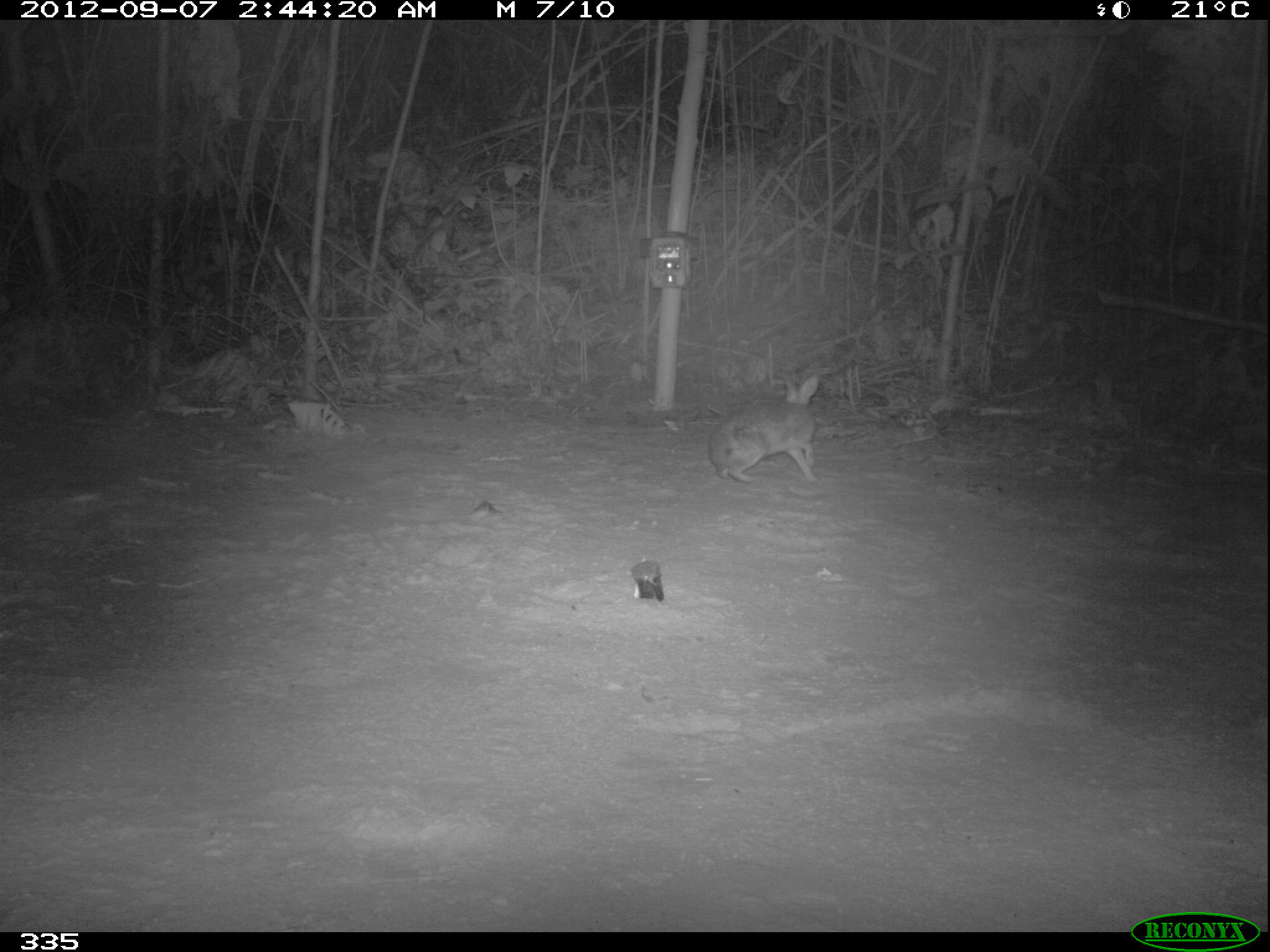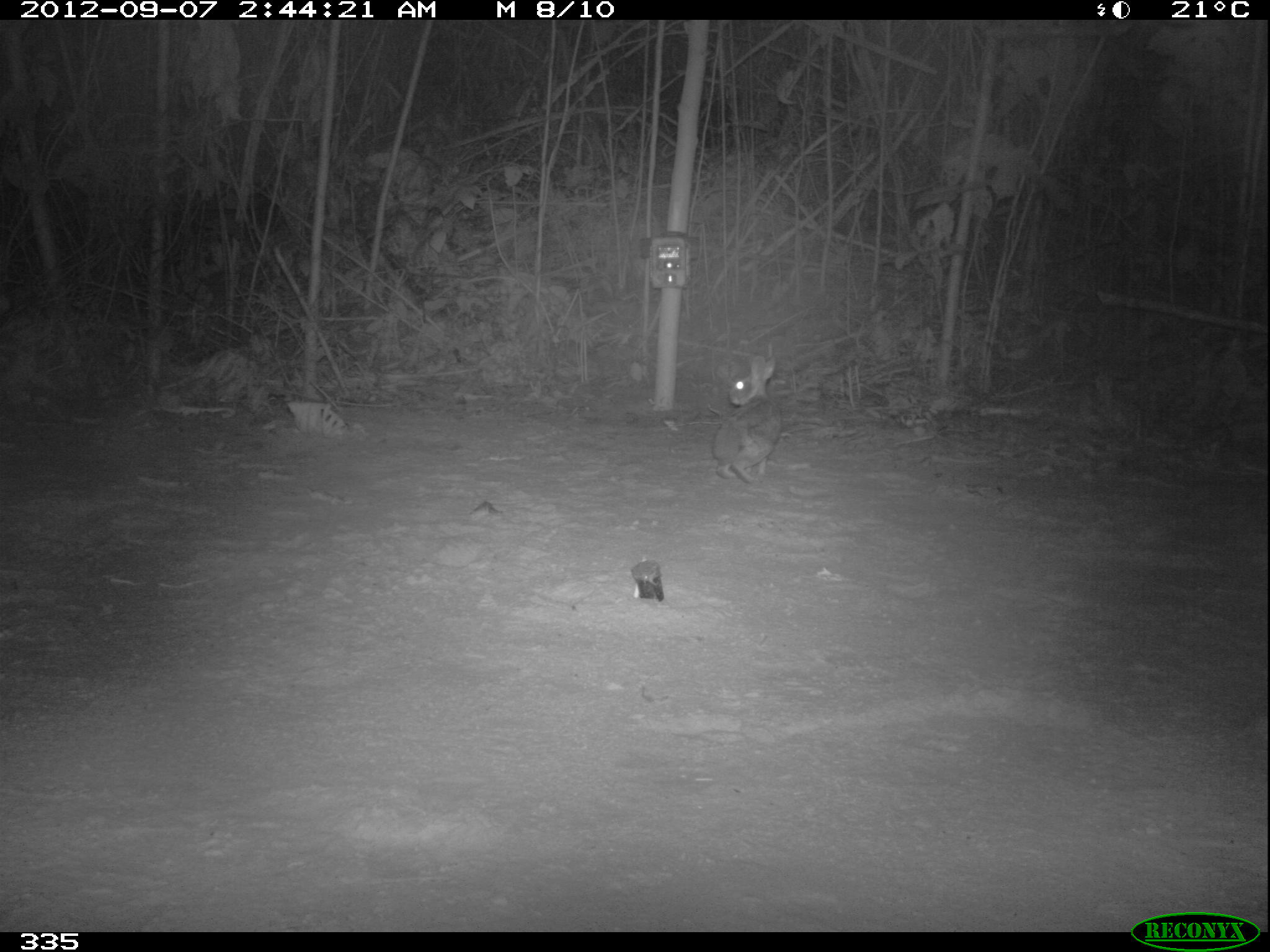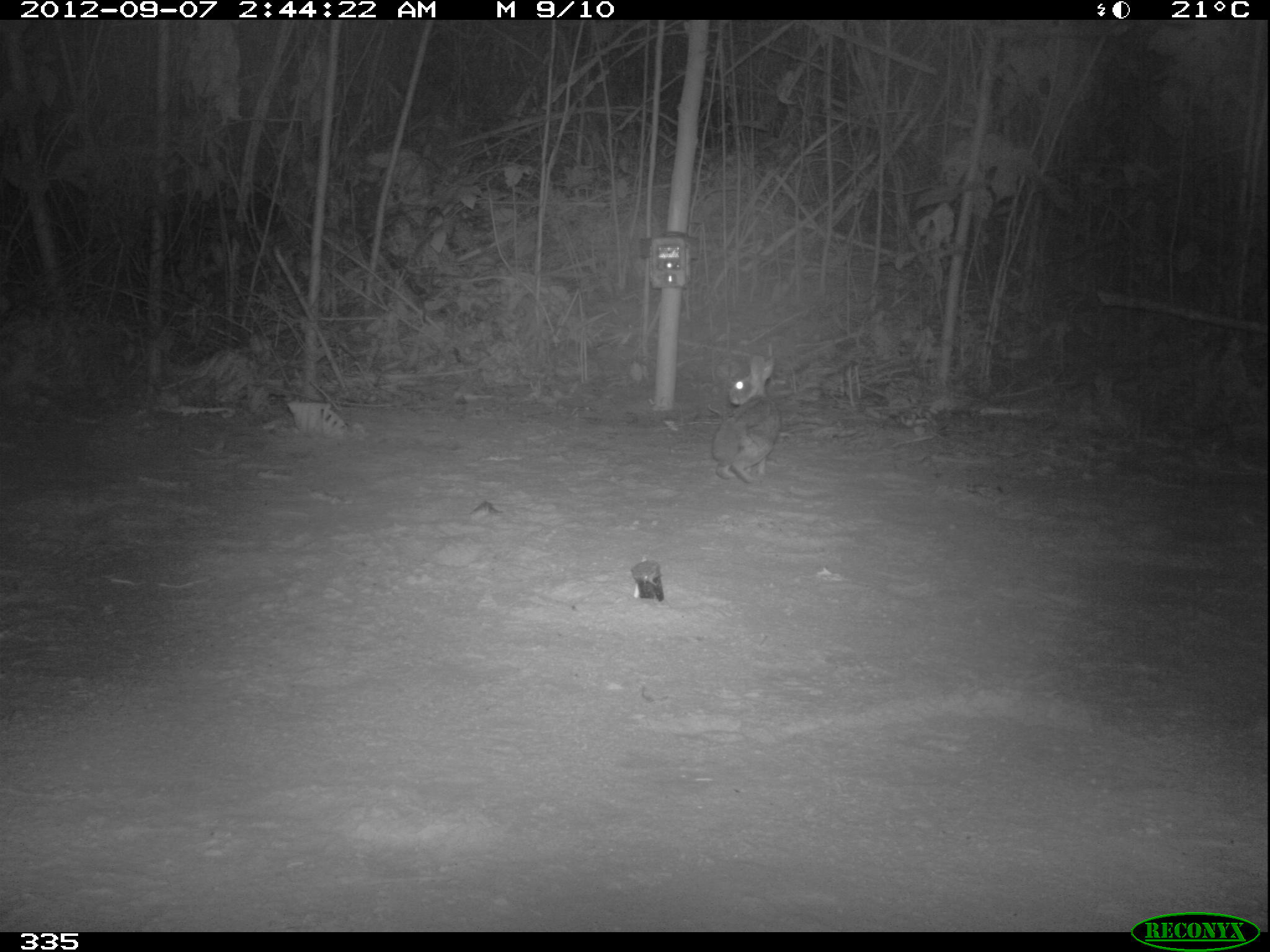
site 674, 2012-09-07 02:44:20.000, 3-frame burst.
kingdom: Animalia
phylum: Chordata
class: Mammalia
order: Lagomorpha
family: Leporidae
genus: Sylvilagus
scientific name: Sylvilagus brasiliensis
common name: tapeti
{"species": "Sylvilagus brasiliensis (tapeti)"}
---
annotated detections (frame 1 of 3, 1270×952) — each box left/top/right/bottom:
sylvilagus brasiliensis: 707/373/818/486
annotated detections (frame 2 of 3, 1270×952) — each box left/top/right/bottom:
sylvilagus brasiliensis: 712/354/781/483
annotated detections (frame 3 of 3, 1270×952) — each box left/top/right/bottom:
sylvilagus brasiliensis: 711/354/780/483